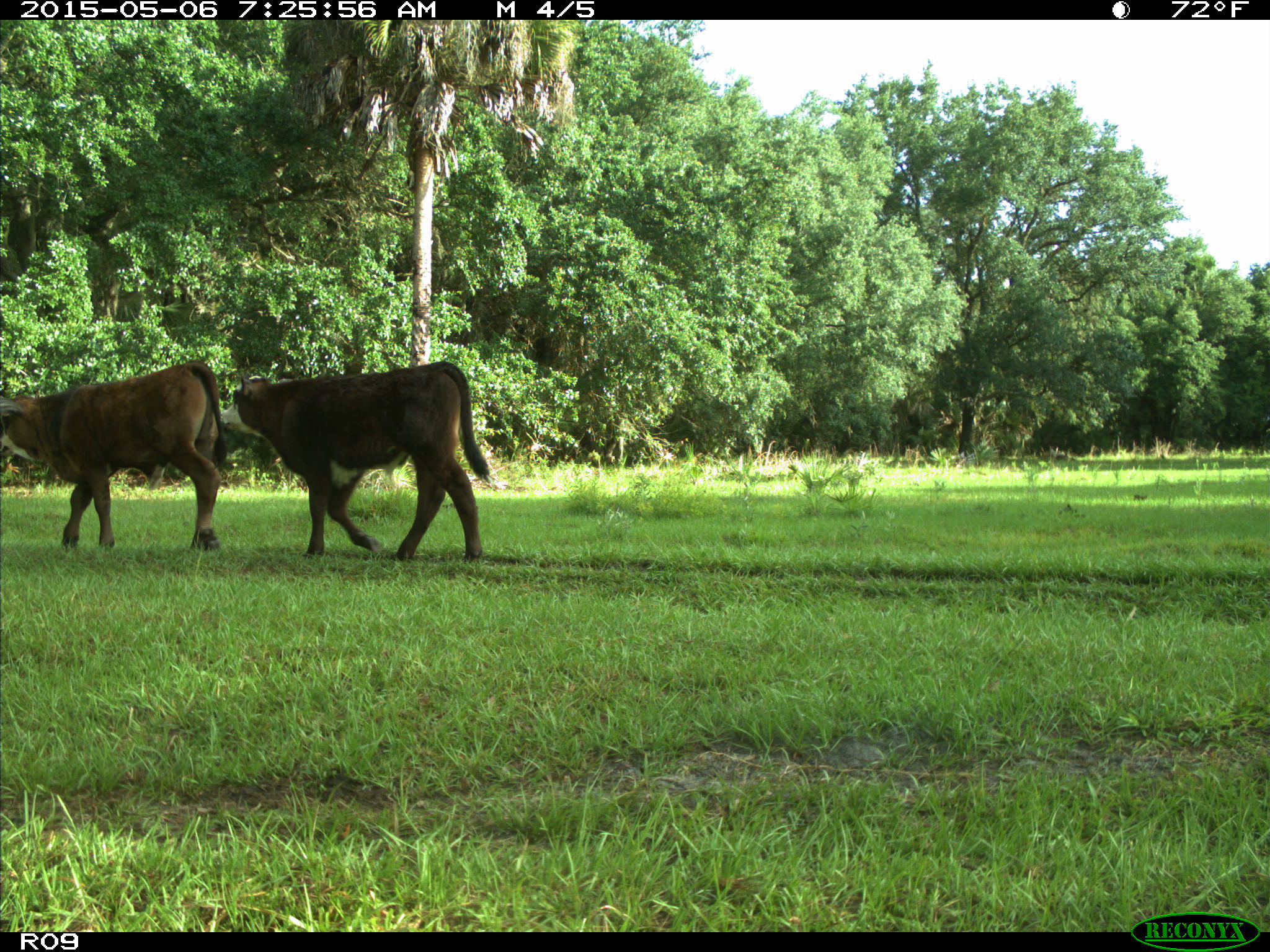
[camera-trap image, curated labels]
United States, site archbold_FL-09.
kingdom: Animalia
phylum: Chordata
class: Mammalia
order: Artiodactyla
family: Bovidae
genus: Bos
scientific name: Bos taurus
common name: domestic cow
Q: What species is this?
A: Bos taurus (domestic cow).